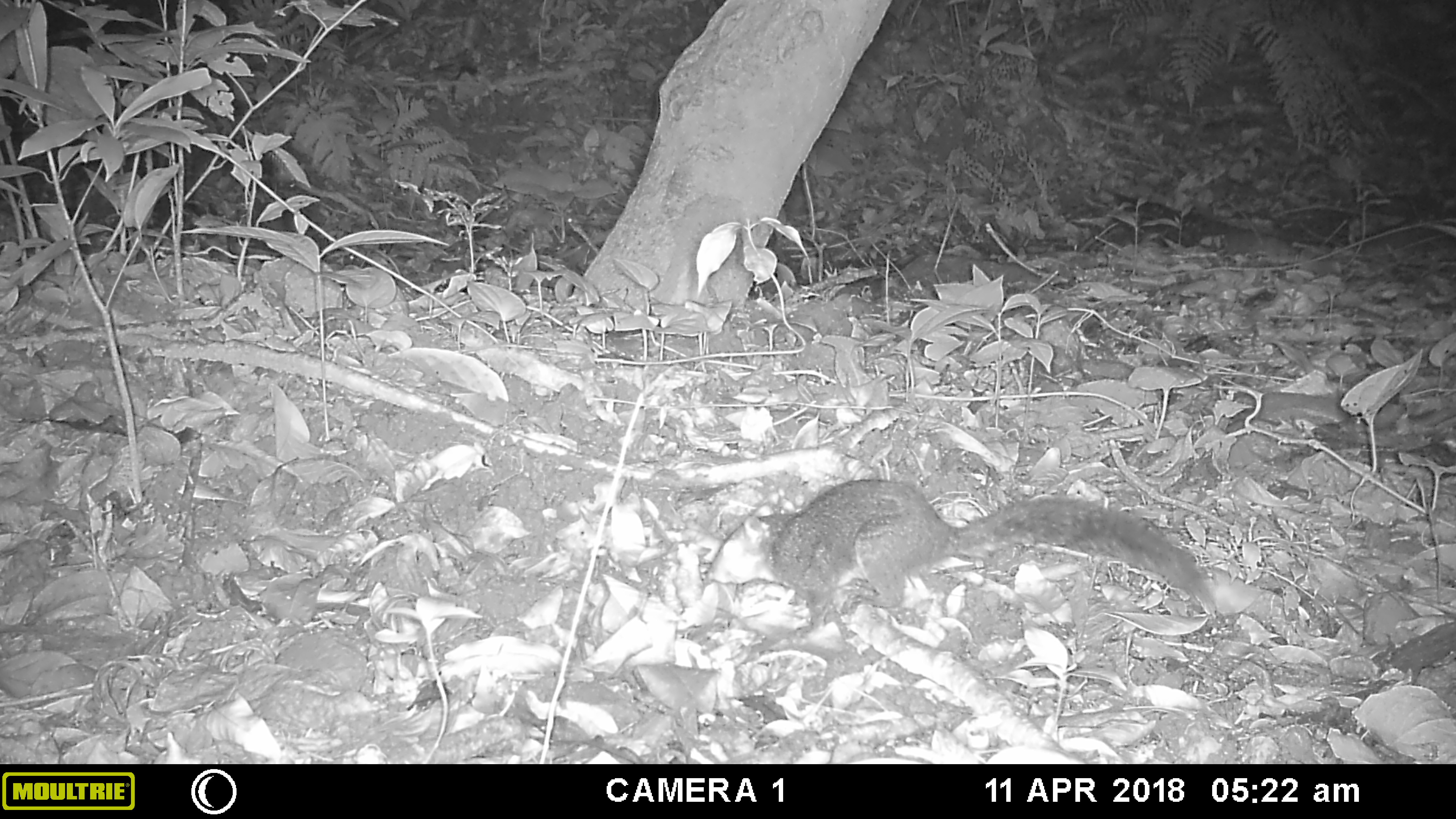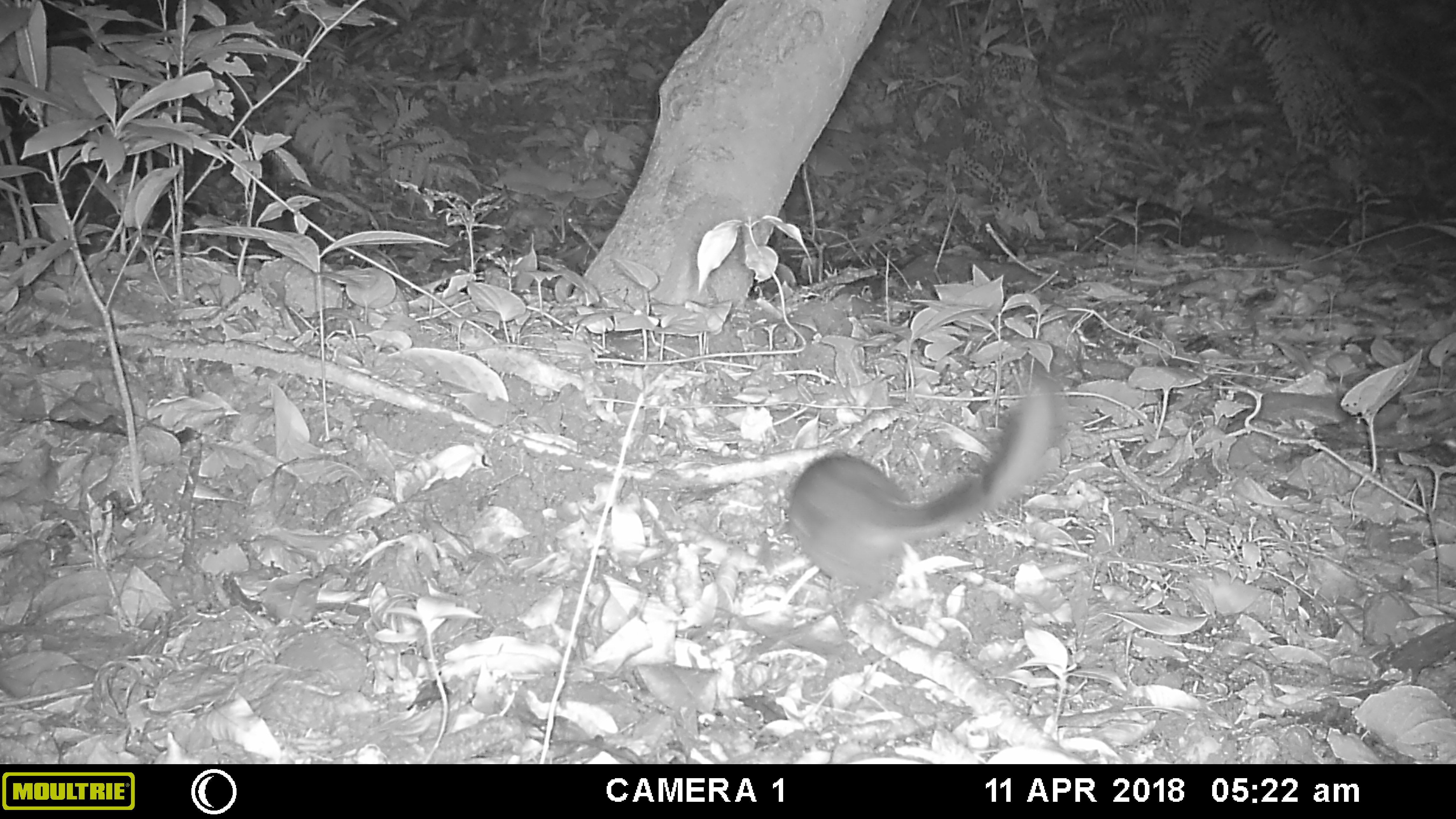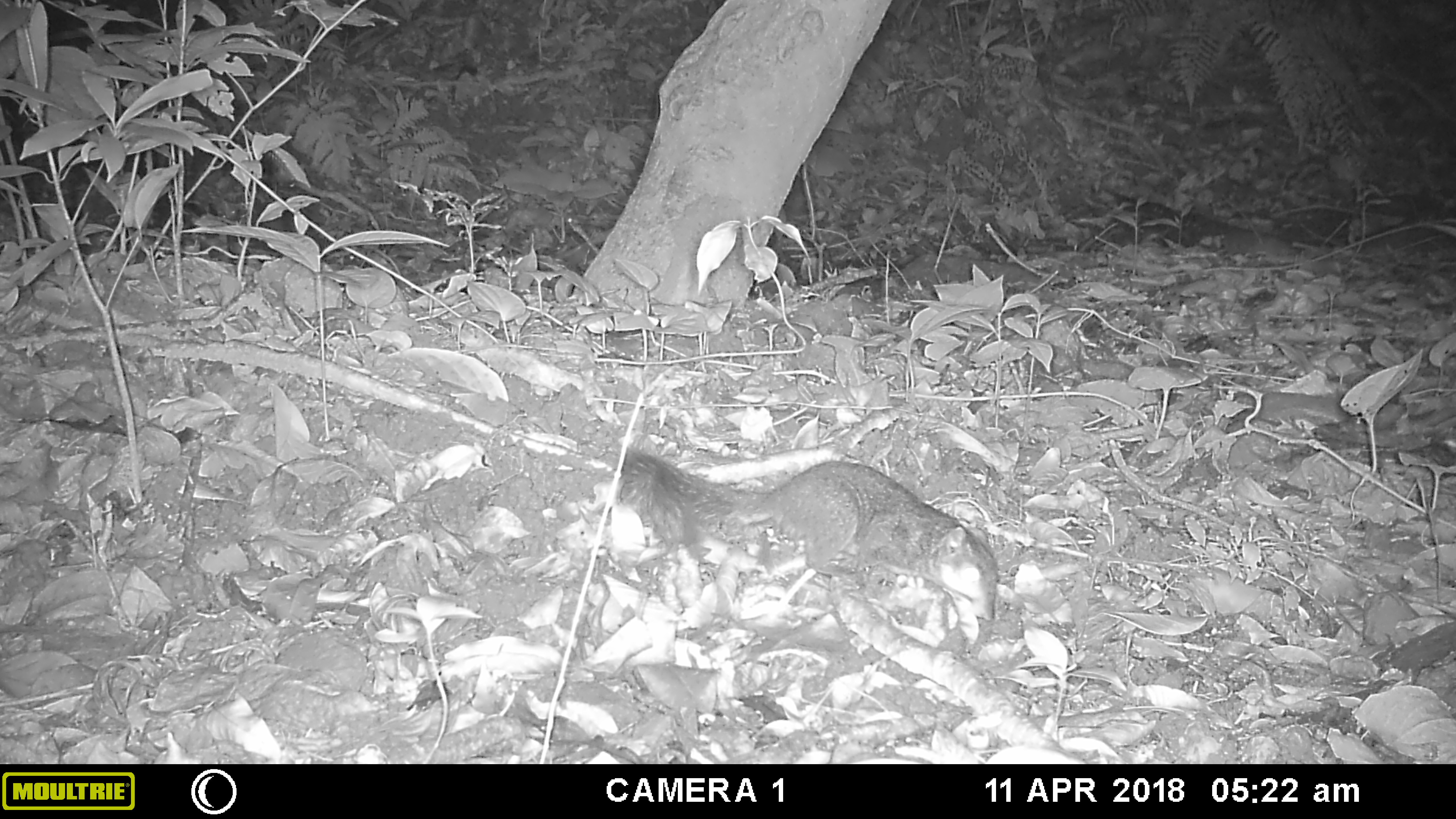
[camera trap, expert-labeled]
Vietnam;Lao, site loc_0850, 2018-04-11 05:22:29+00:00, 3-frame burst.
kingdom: Animalia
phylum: Chordata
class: Mammalia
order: Rodentia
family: Sciuridae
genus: Dremomys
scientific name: Dremomys rufigenis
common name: red-cheeked squirrel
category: red cheeked squirrel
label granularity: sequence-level